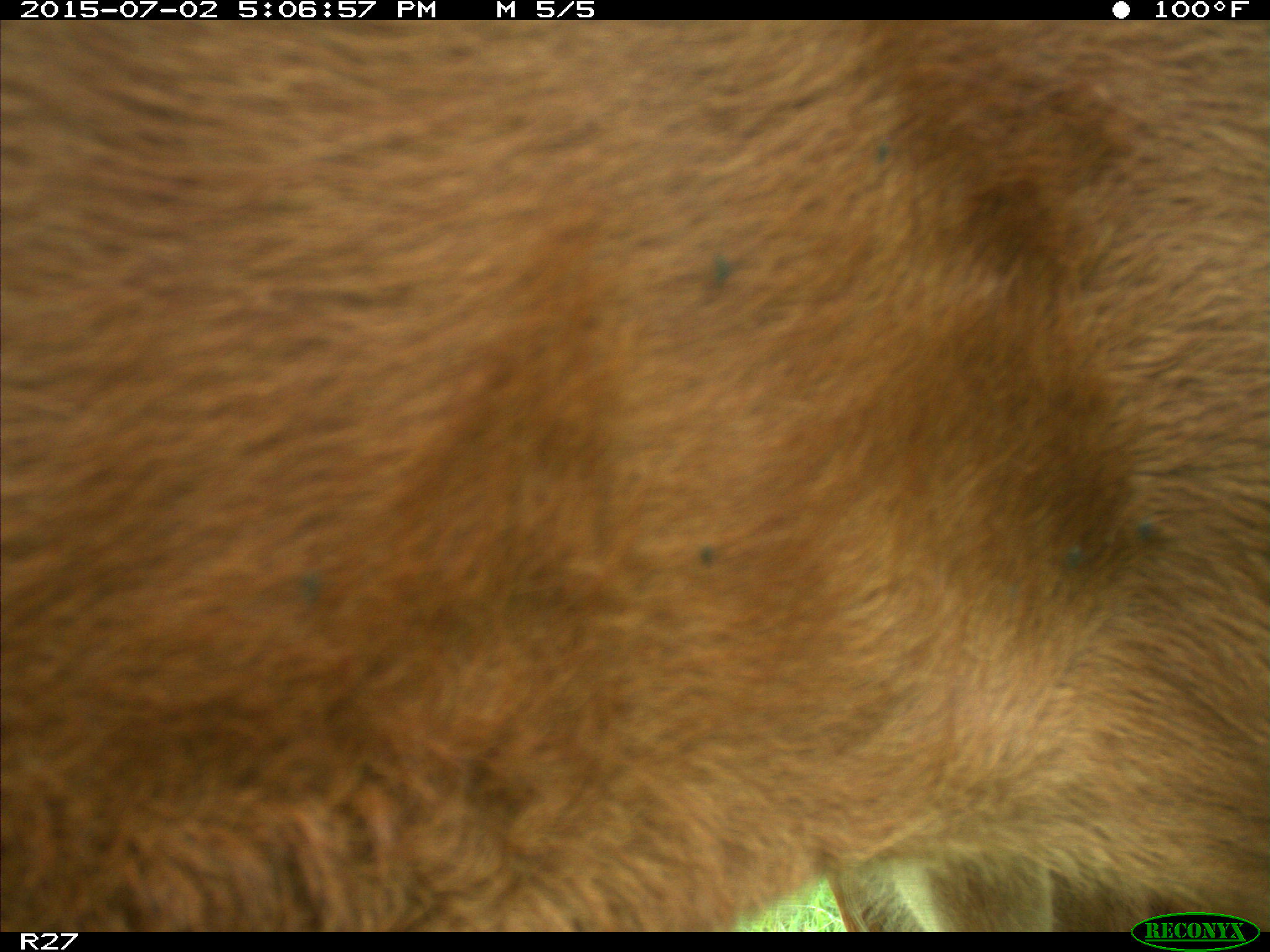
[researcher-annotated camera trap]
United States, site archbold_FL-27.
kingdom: Animalia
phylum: Chordata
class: Mammalia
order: Artiodactyla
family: Bovidae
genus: Bos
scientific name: Bos taurus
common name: domestic cow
Bos taurus (domestic cow).